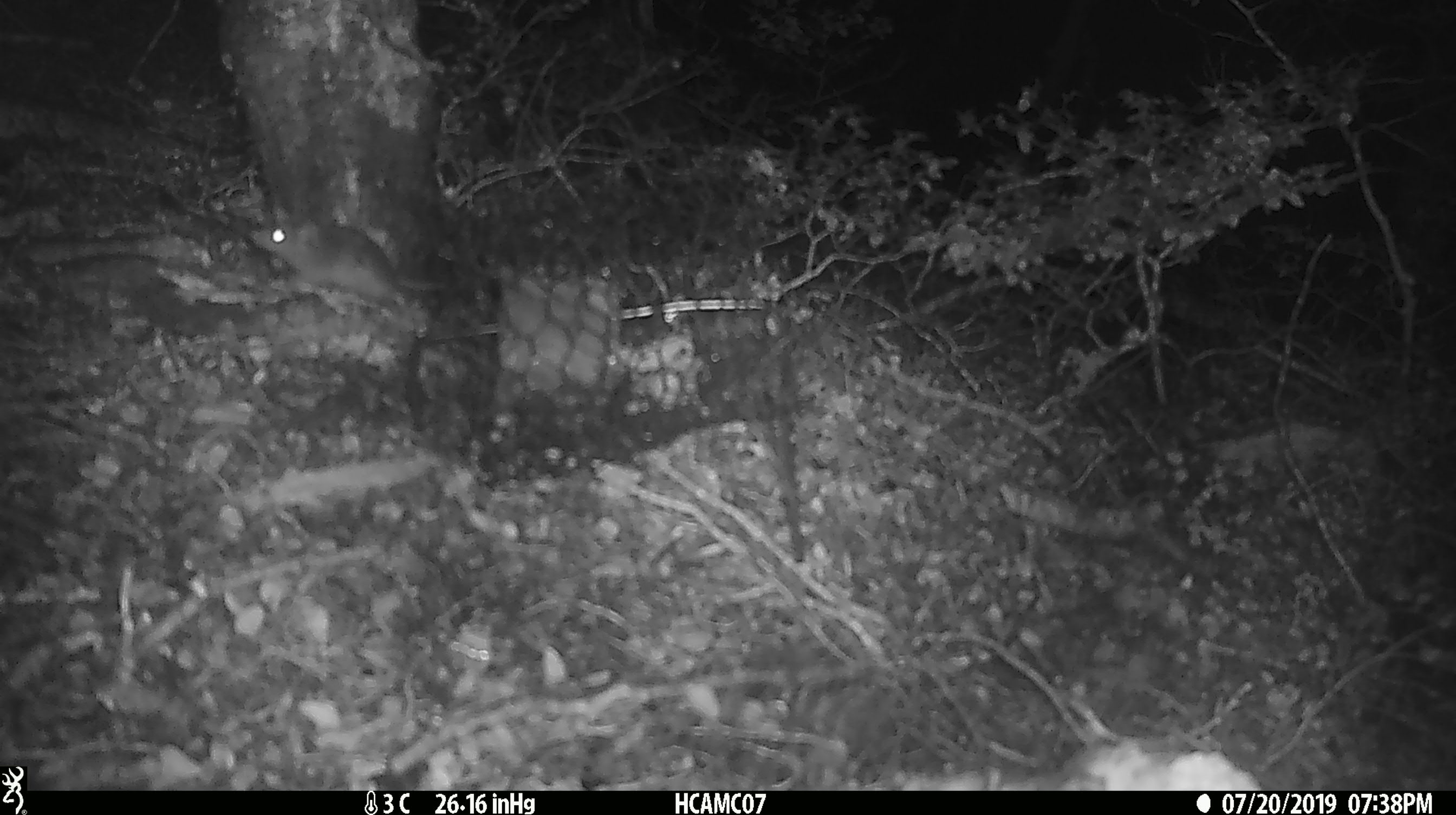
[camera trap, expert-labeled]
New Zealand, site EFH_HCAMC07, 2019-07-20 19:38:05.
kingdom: Animalia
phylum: Chordata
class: Mammalia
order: Rodentia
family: Muridae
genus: Mus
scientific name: Mus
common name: mouse